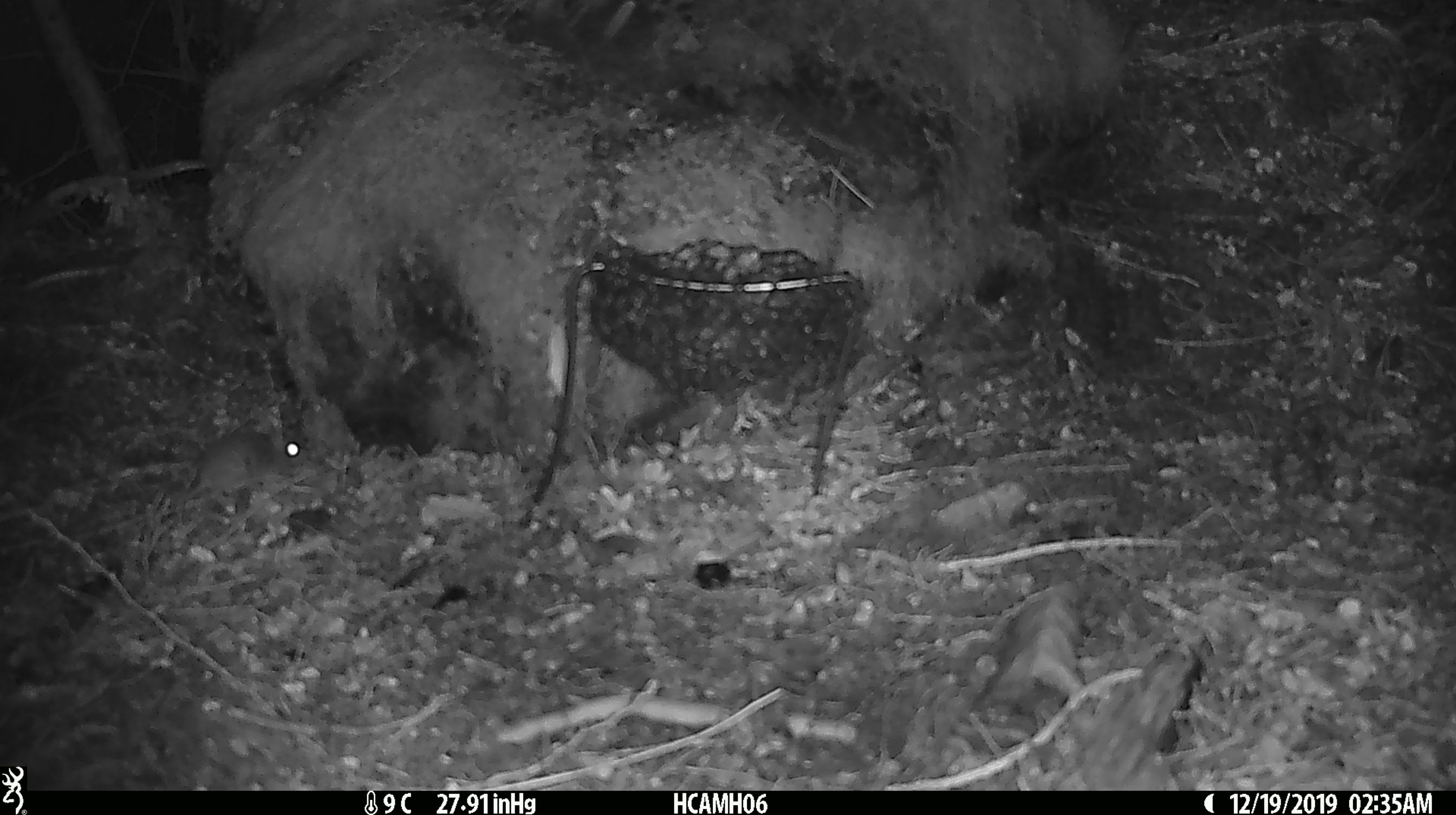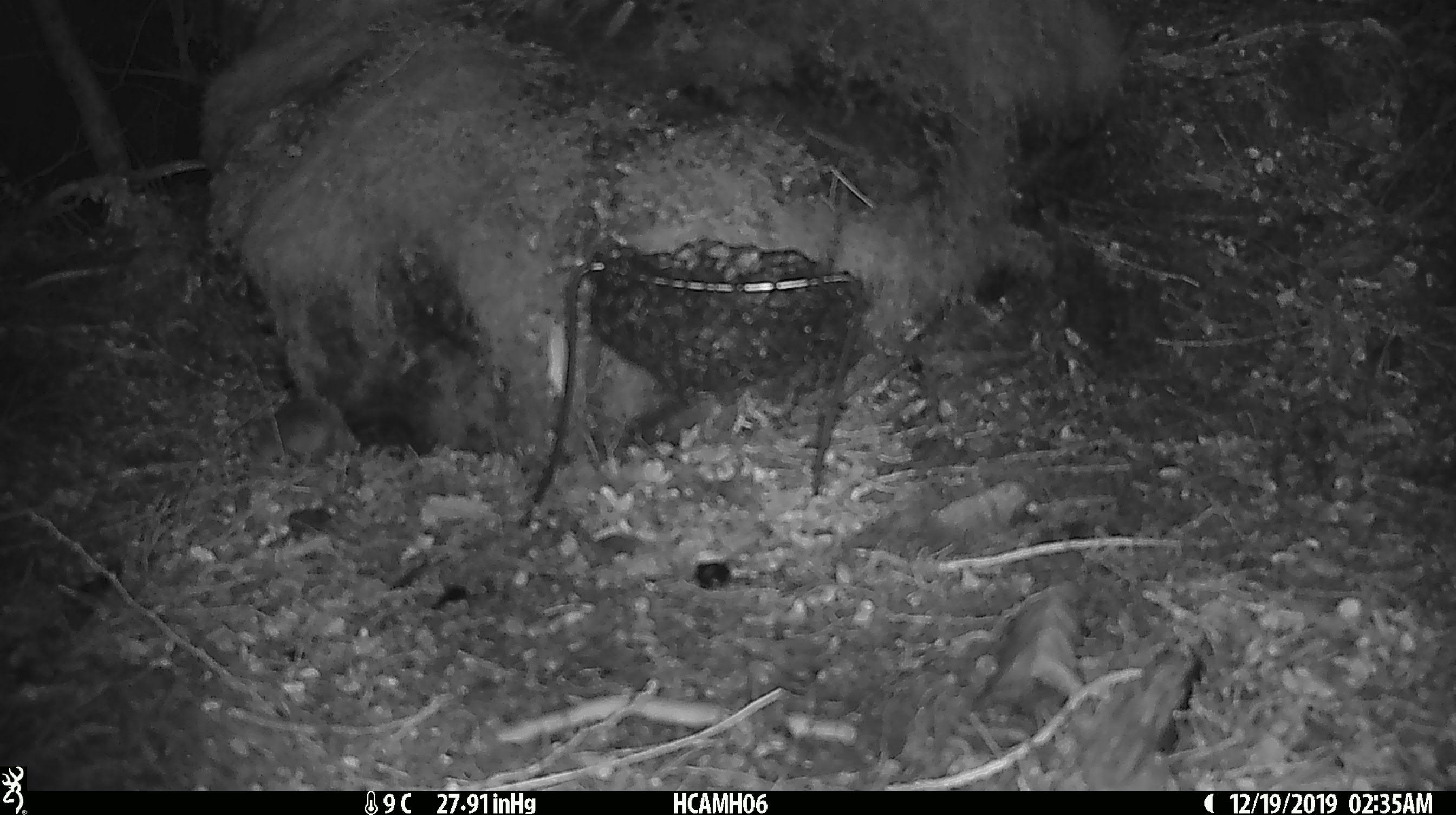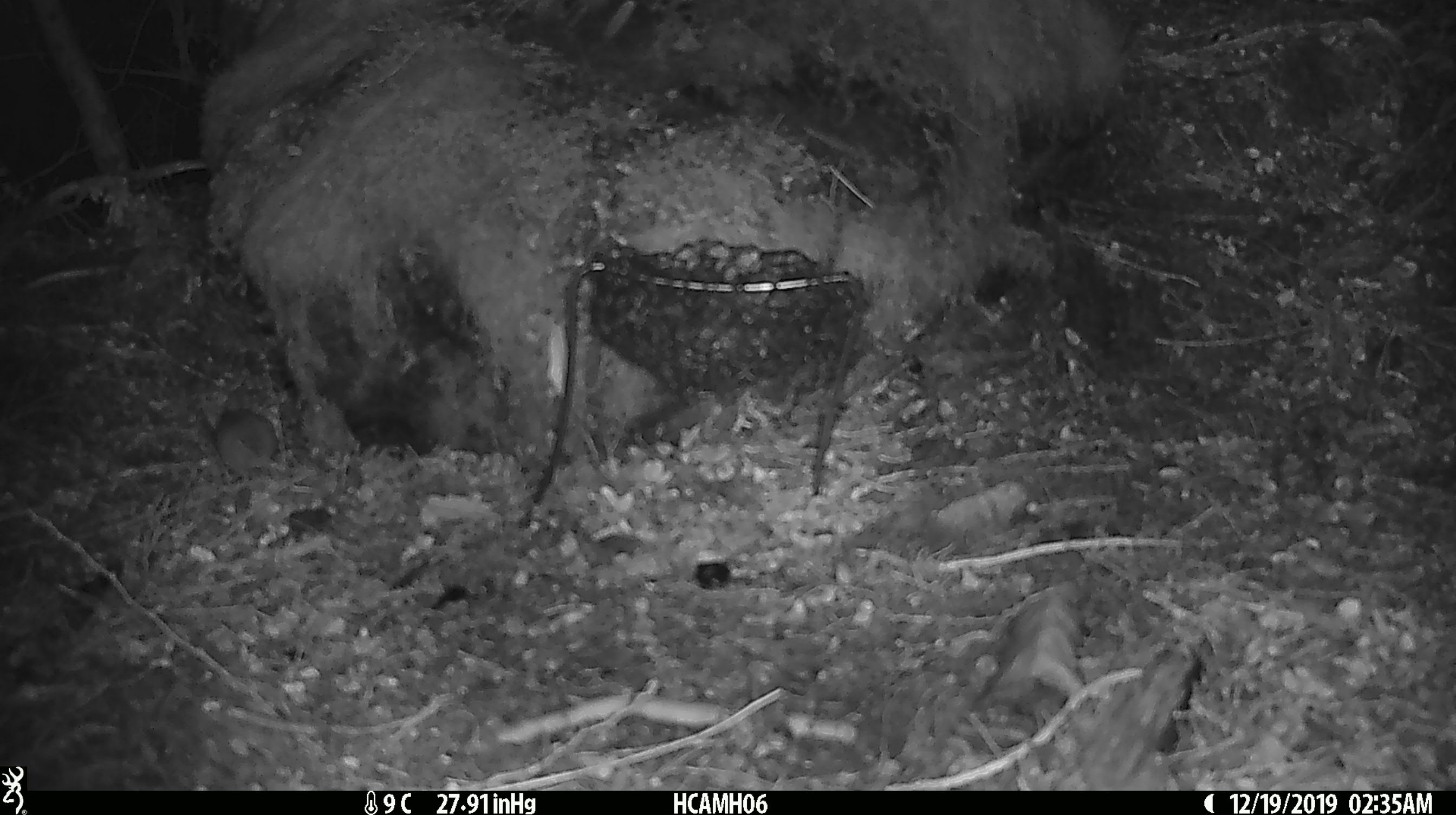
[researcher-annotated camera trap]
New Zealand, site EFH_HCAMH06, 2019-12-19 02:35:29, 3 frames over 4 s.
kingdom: Animalia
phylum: Chordata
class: Mammalia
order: Rodentia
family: Muridae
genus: Mus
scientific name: Mus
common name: mouse